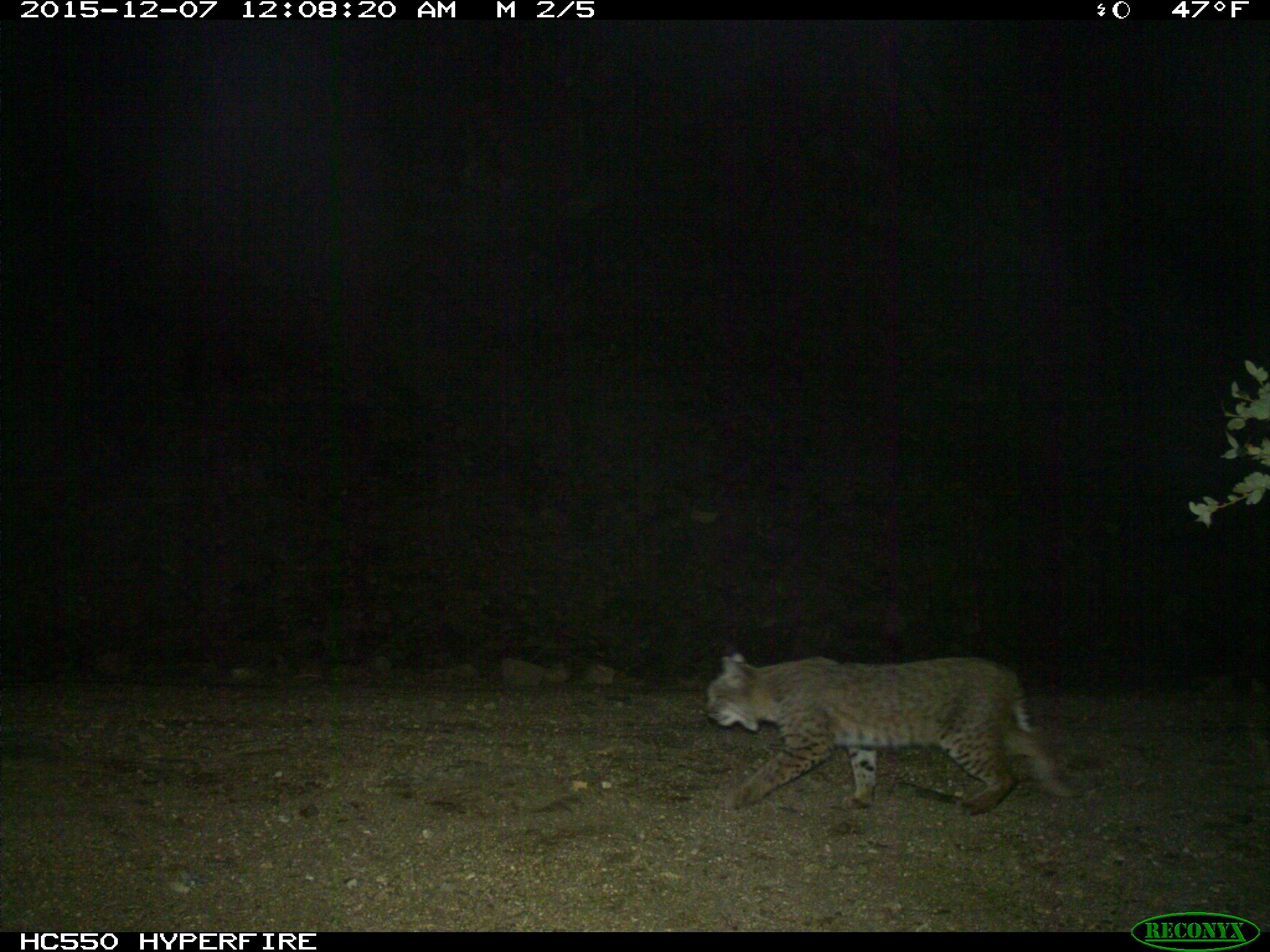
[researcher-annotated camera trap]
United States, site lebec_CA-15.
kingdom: Animalia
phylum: Chordata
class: Mammalia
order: Carnivora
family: Felidae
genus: Lynx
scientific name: Lynx rufus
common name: bobcat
Lynx rufus (bobcat).